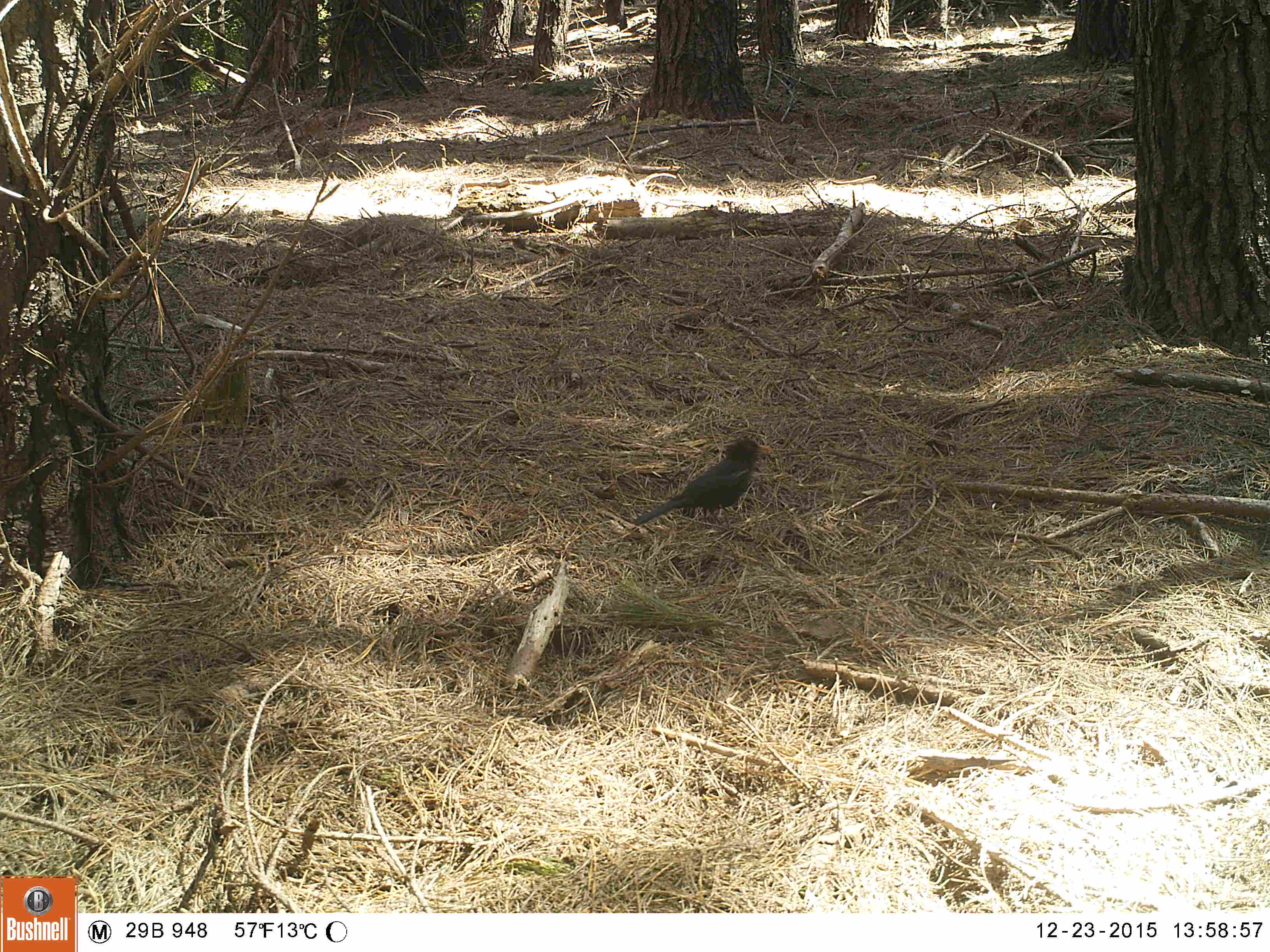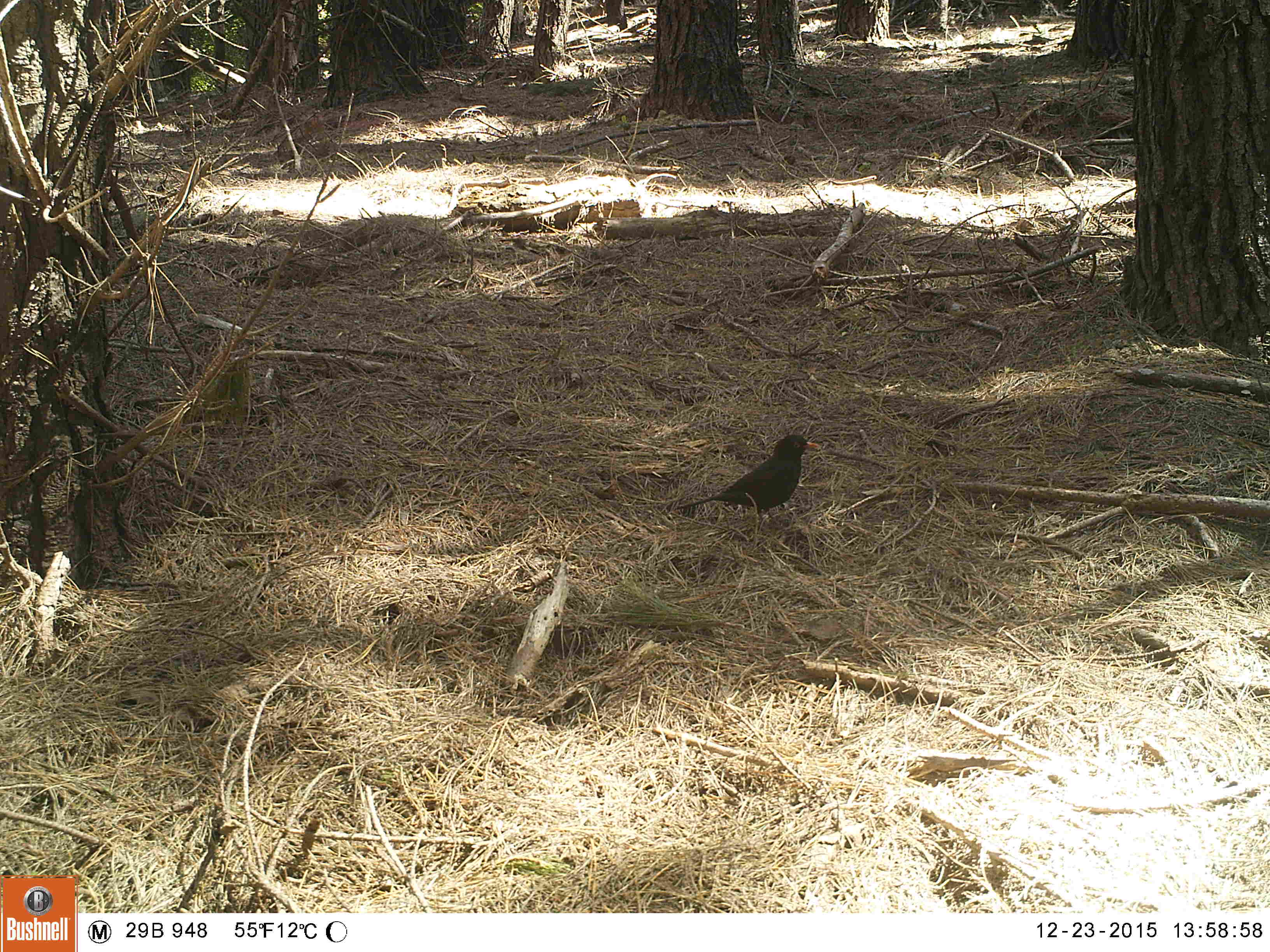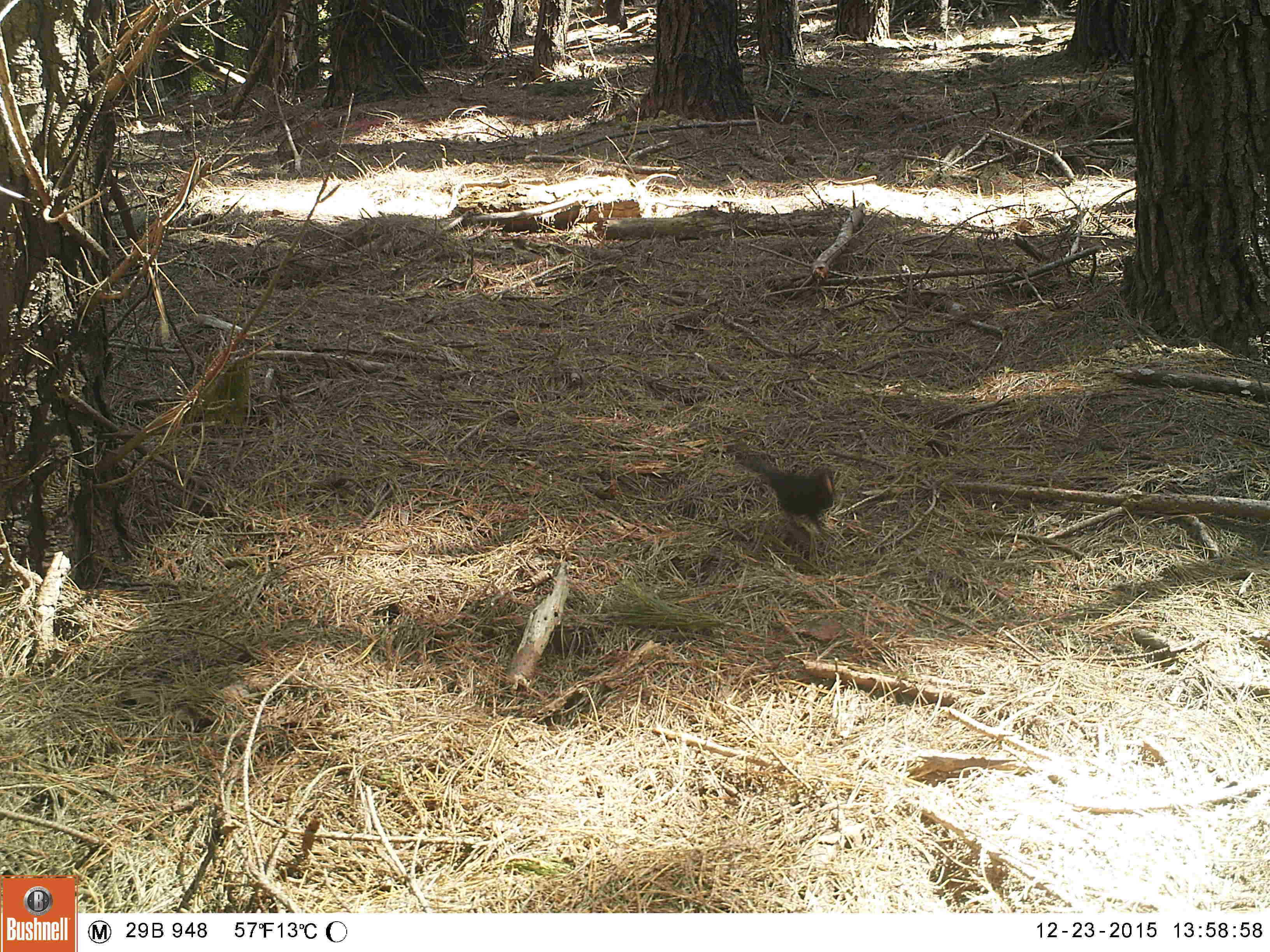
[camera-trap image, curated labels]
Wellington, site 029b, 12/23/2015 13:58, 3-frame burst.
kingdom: Animalia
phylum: Chordata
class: Aves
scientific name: Aves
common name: bird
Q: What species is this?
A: Bird (Aves).